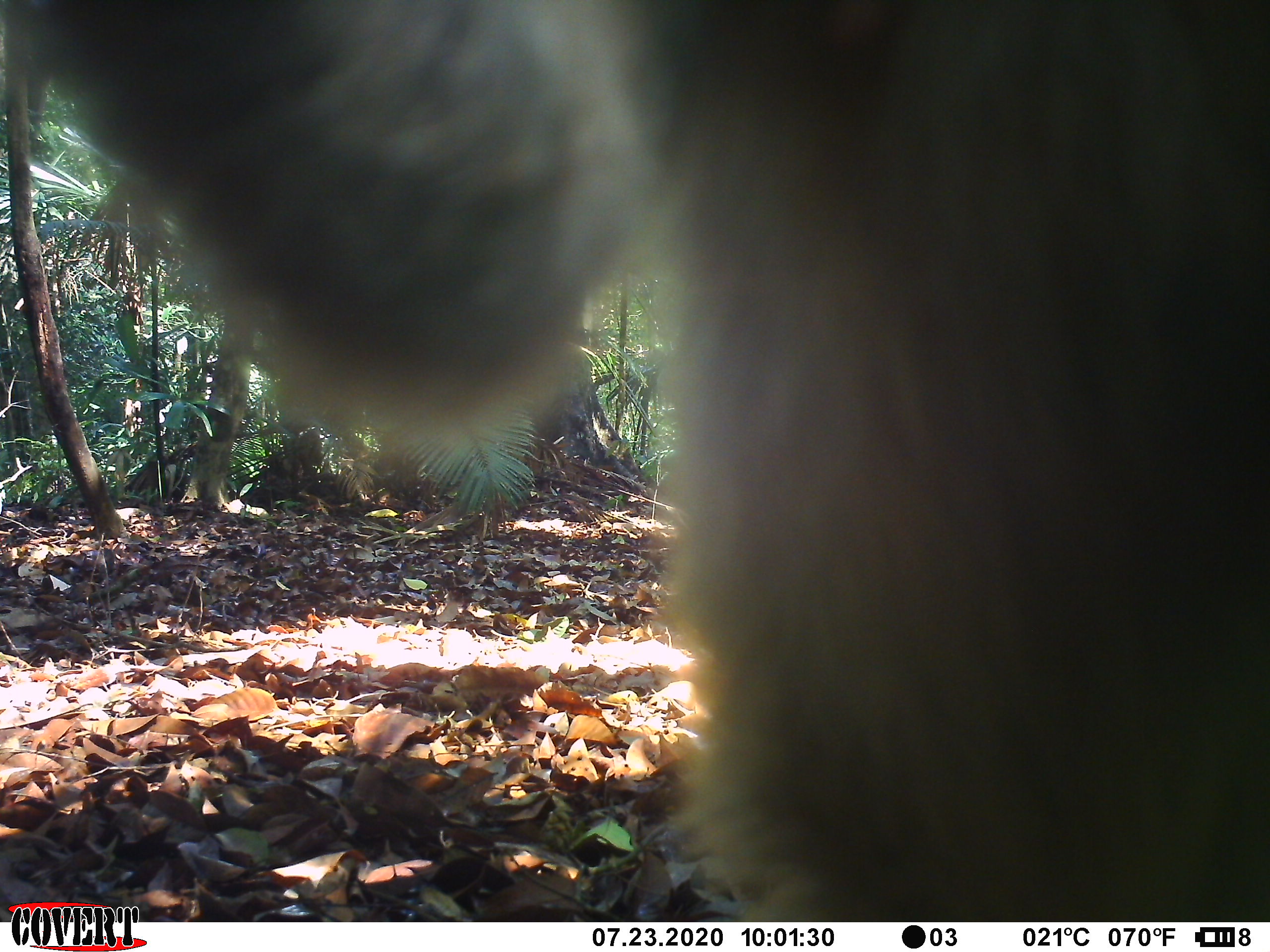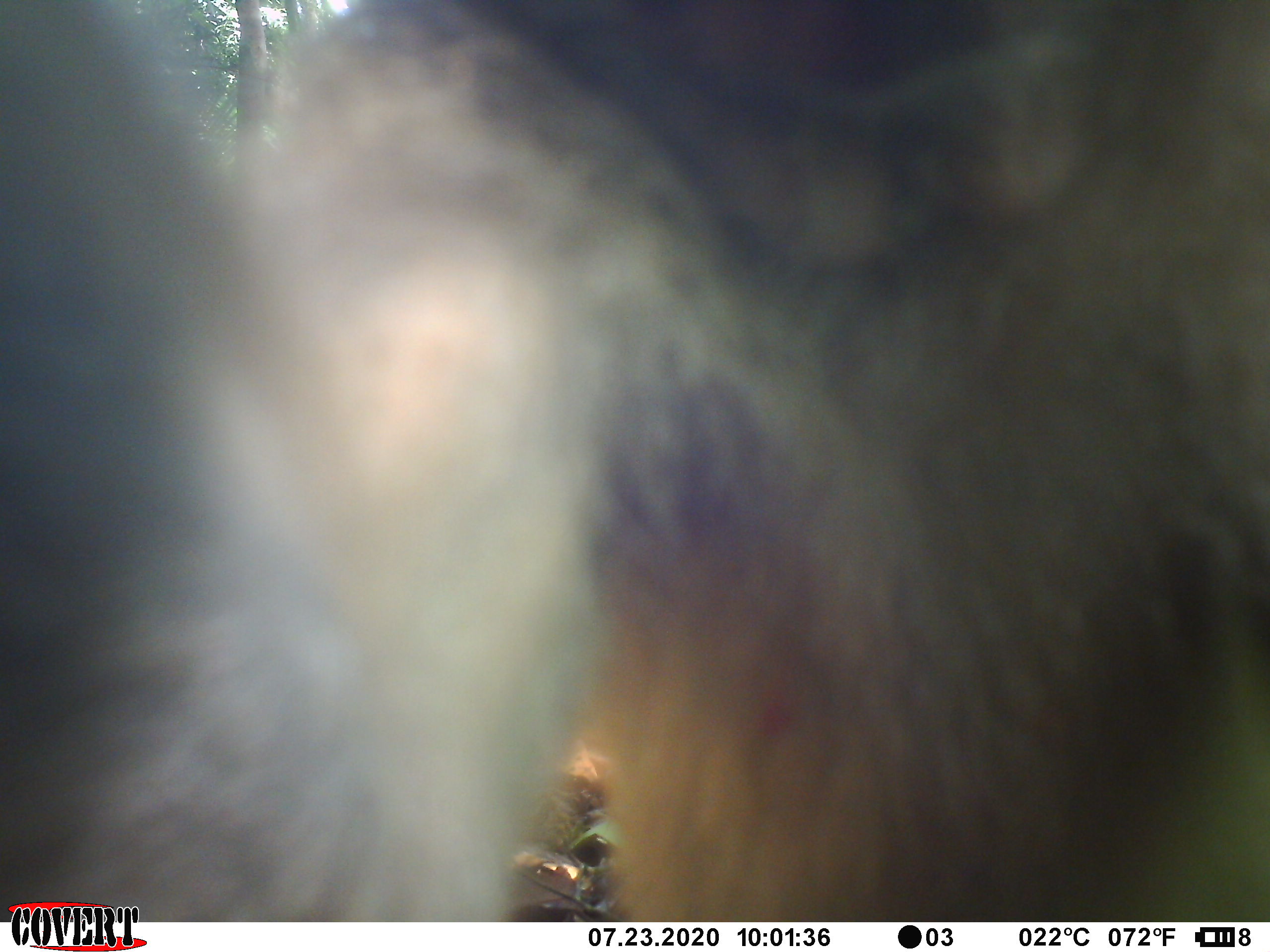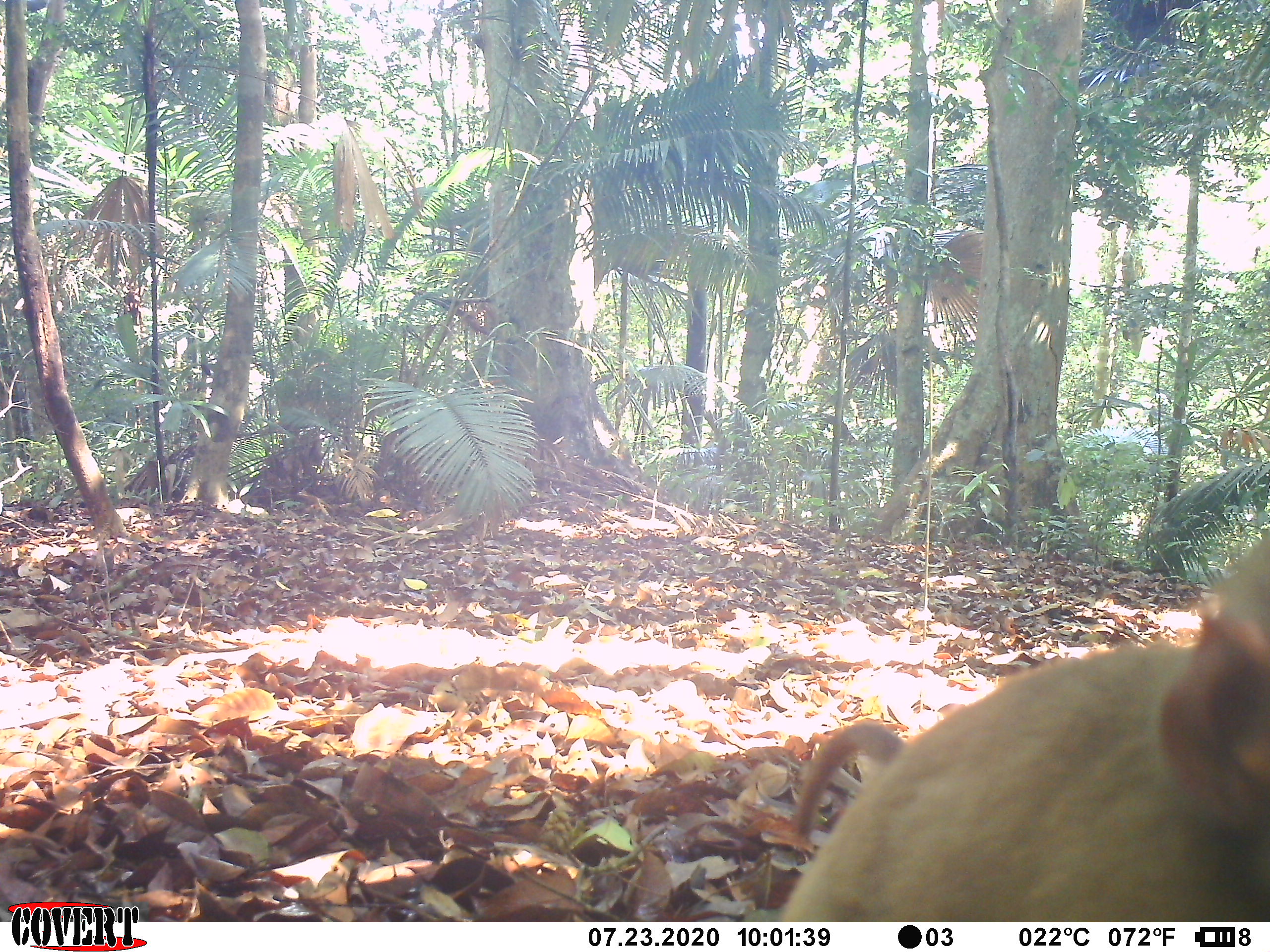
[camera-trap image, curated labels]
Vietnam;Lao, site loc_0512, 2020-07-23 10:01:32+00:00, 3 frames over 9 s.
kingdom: Animalia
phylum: Chordata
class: Mammalia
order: Primates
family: Cercopithecidae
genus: Macaca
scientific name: Macaca nemestrina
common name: pig-tailed macaque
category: pig tailed macaque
Pig tailed macaque (pig-tailed macaque) (Macaca nemestrina). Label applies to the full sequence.